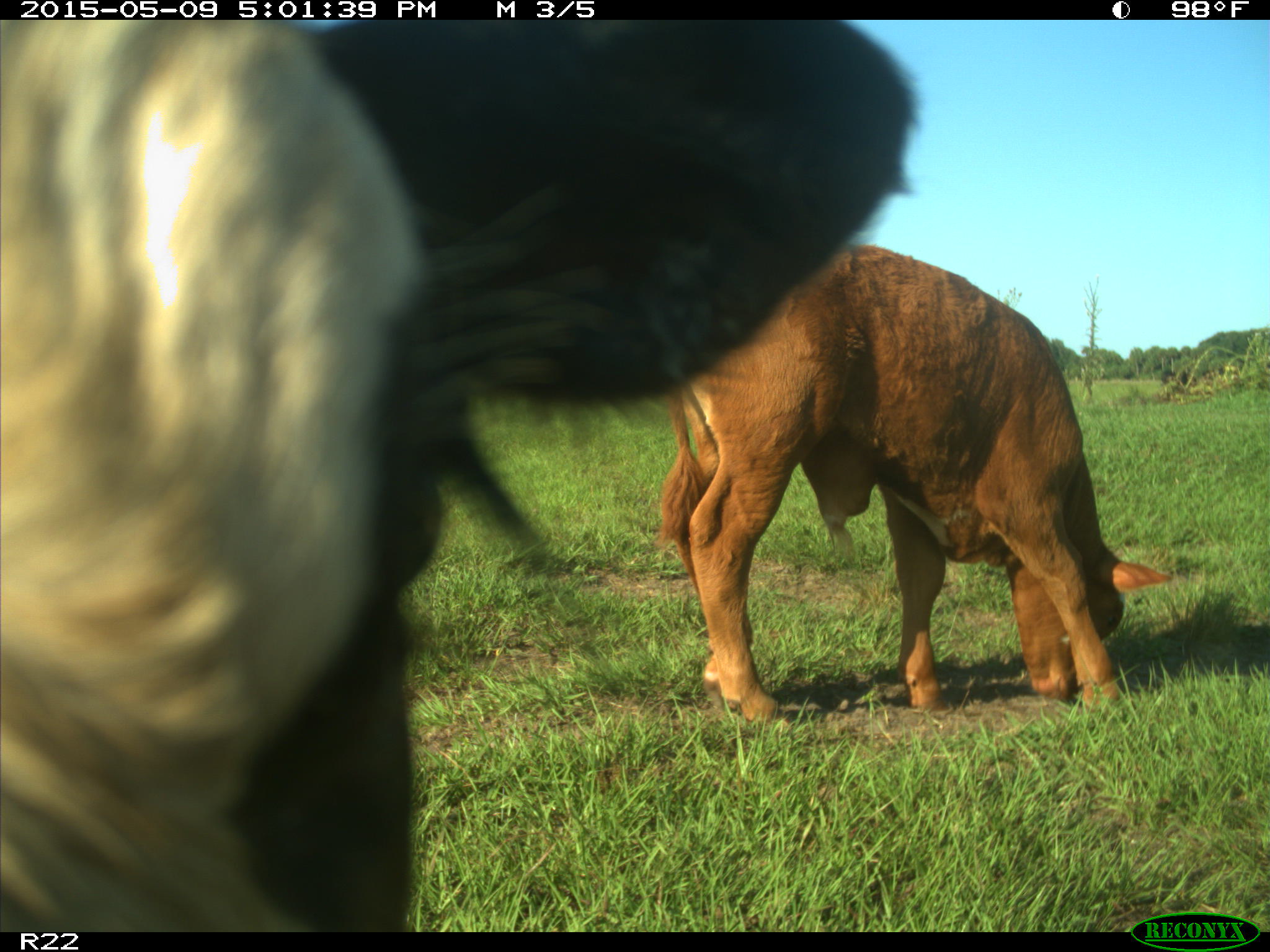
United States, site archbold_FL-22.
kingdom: Animalia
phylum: Chordata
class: Mammalia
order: Artiodactyla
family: Bovidae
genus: Bos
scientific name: Bos taurus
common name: domestic cow